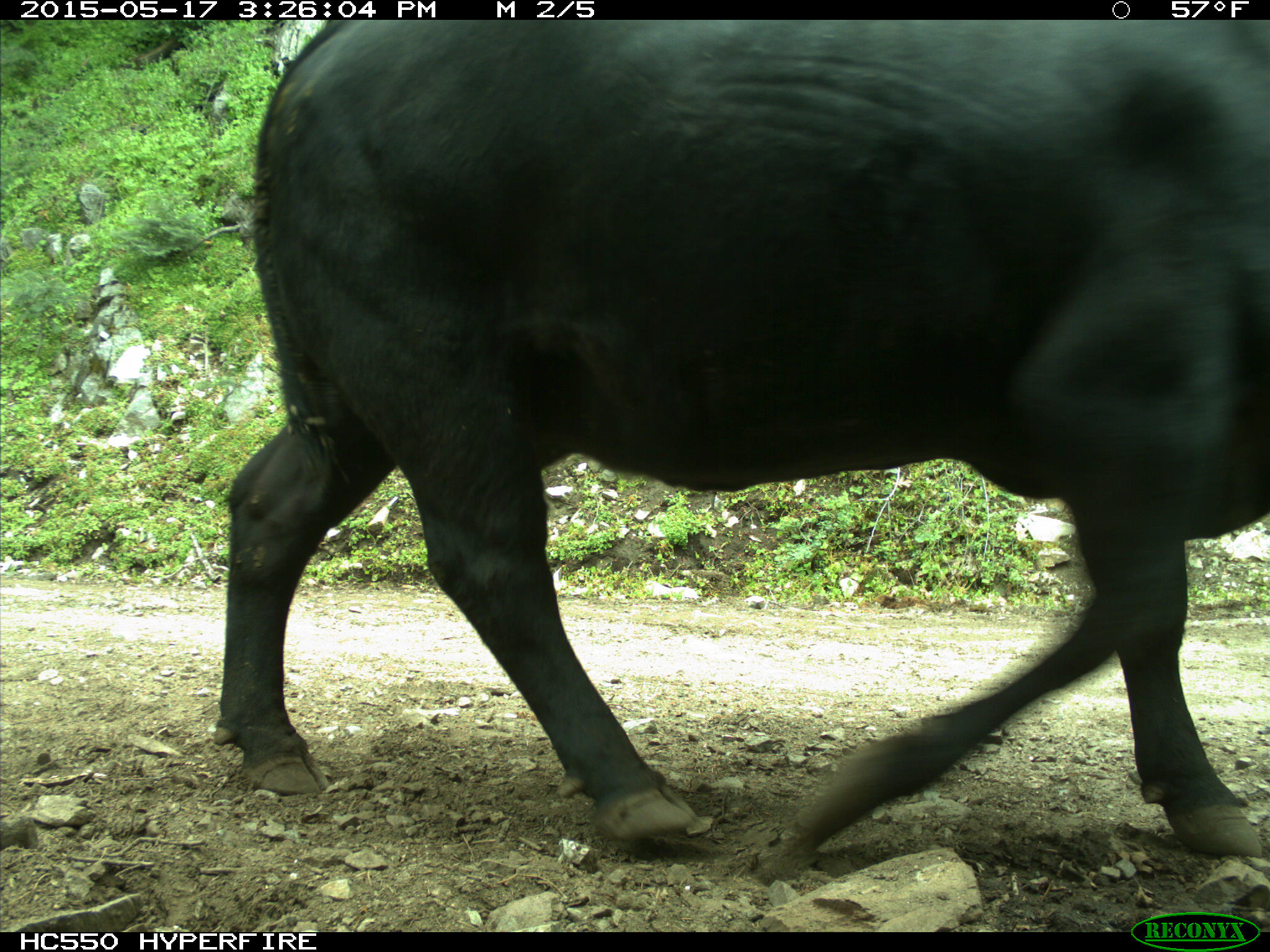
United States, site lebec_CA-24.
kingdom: Animalia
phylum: Chordata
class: Mammalia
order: Artiodactyla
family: Bovidae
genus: Bos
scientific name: Bos taurus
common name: domestic cow